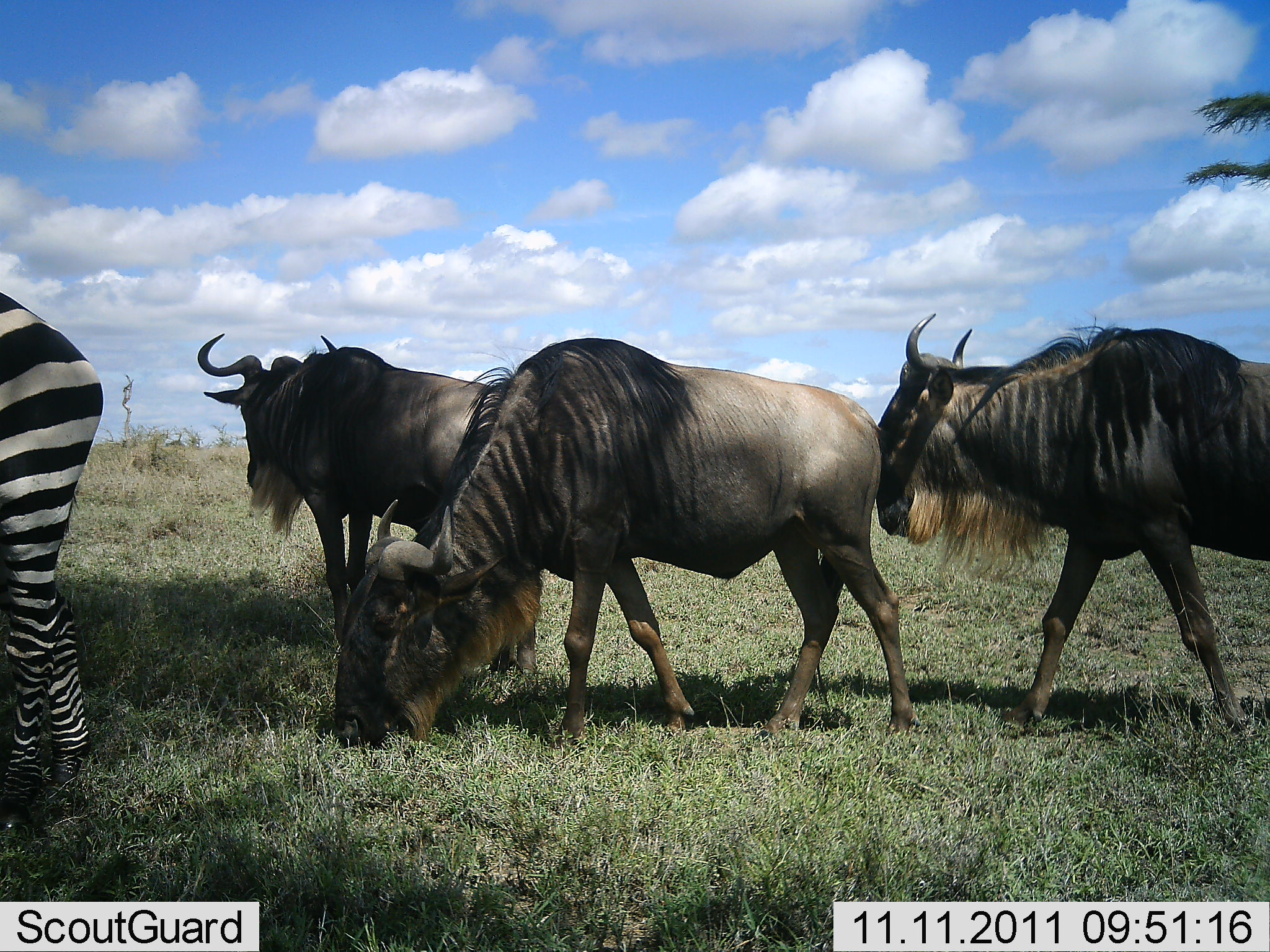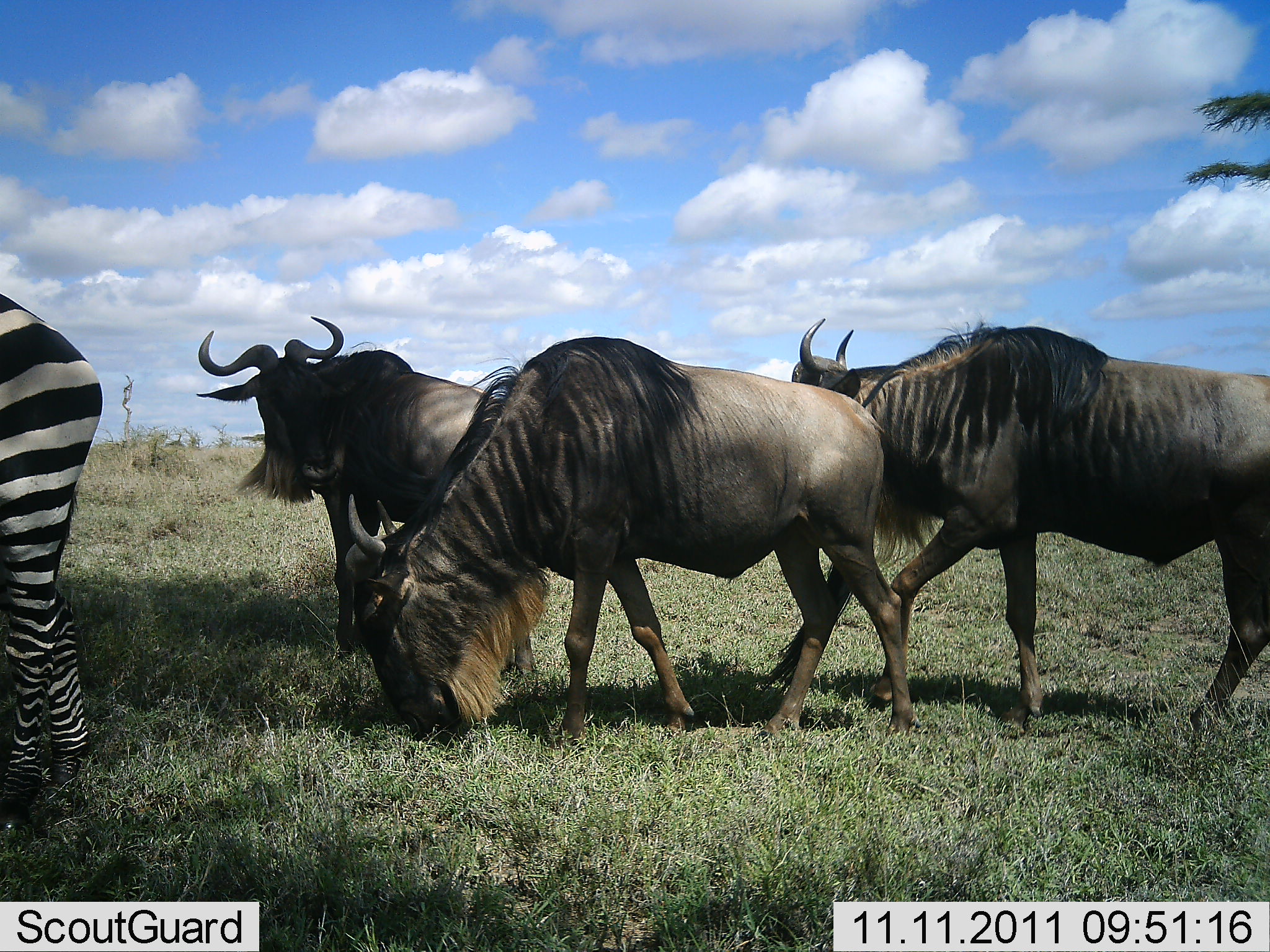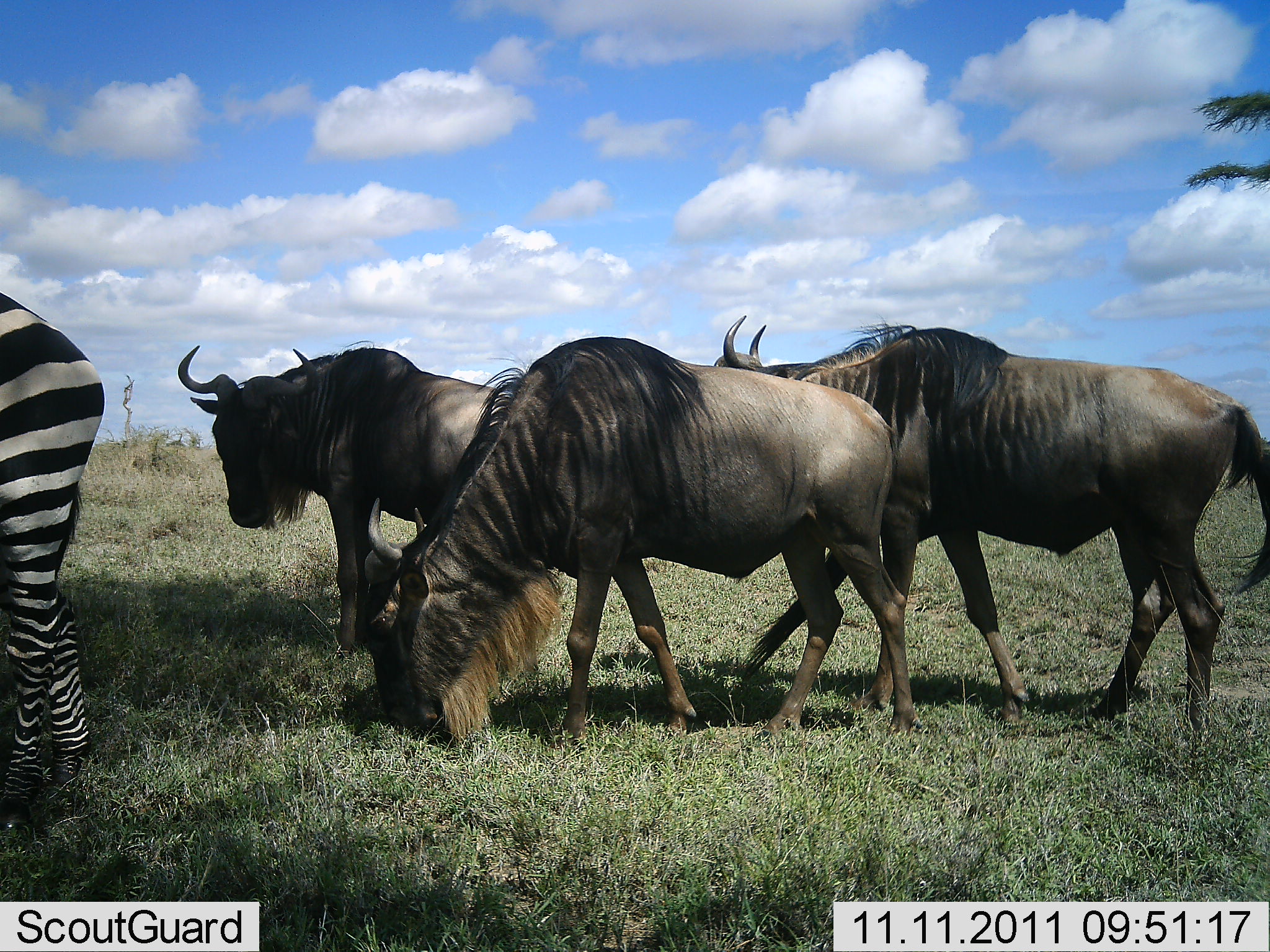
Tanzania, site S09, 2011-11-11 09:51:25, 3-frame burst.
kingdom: Animalia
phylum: Chordata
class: Mammalia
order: Artiodactyla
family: Bovidae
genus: Connochaetes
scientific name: Connochaetes taurinus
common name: blue wildebeest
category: wildebeest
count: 3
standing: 56%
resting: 0%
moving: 50%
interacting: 19%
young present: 0%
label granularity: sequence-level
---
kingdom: Animalia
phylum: Chordata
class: Mammalia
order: Perissodactyla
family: Equidae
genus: Equus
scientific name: Equus quagga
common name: plains zebra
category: zebra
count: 1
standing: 100%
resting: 0%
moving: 0%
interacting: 0%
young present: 0%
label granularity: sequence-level